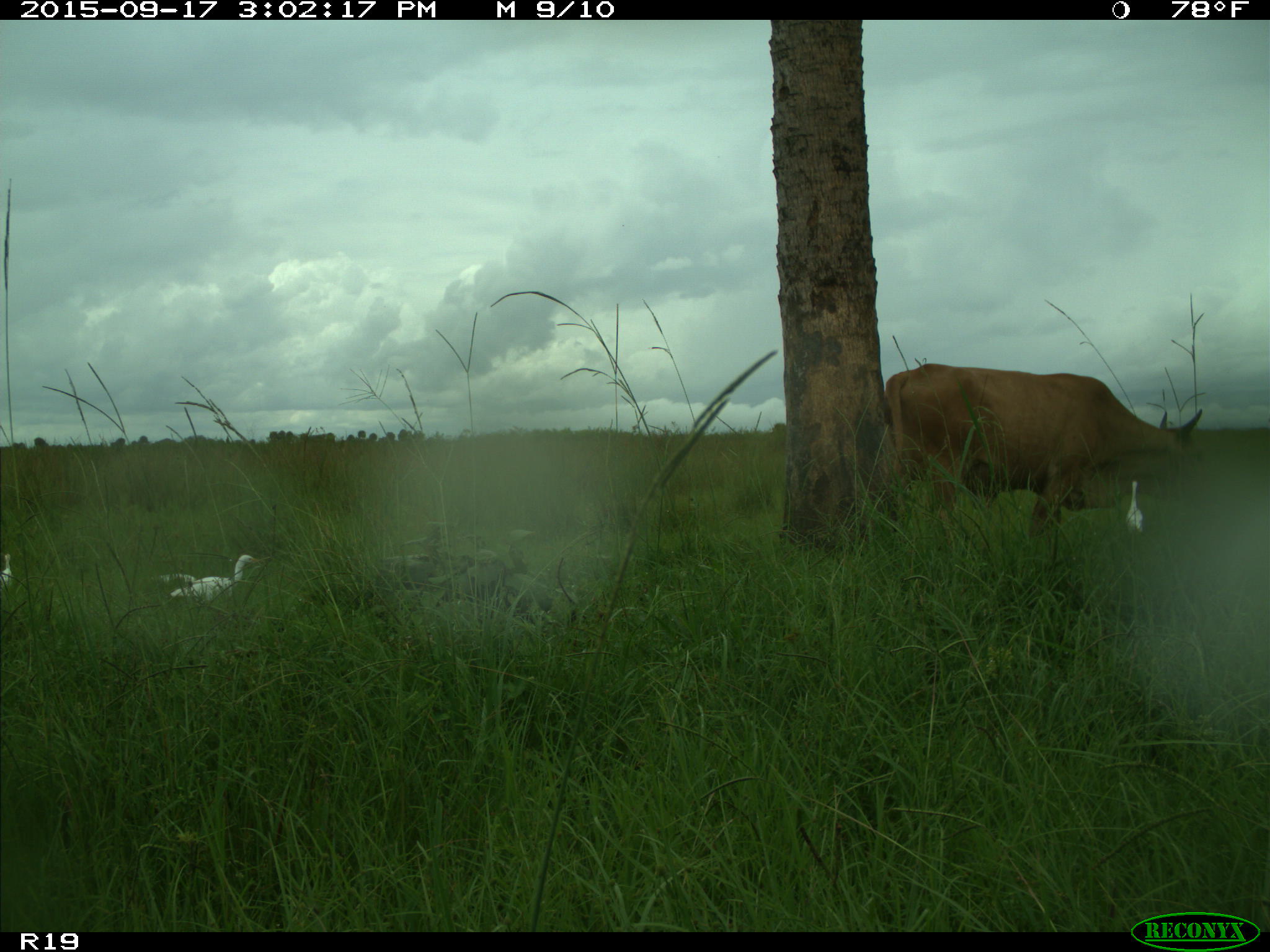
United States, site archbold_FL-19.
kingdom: Animalia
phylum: Chordata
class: Mammalia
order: Artiodactyla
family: Bovidae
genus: Bos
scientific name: Bos taurus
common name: domestic cow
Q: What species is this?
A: Bos taurus (domestic cow).